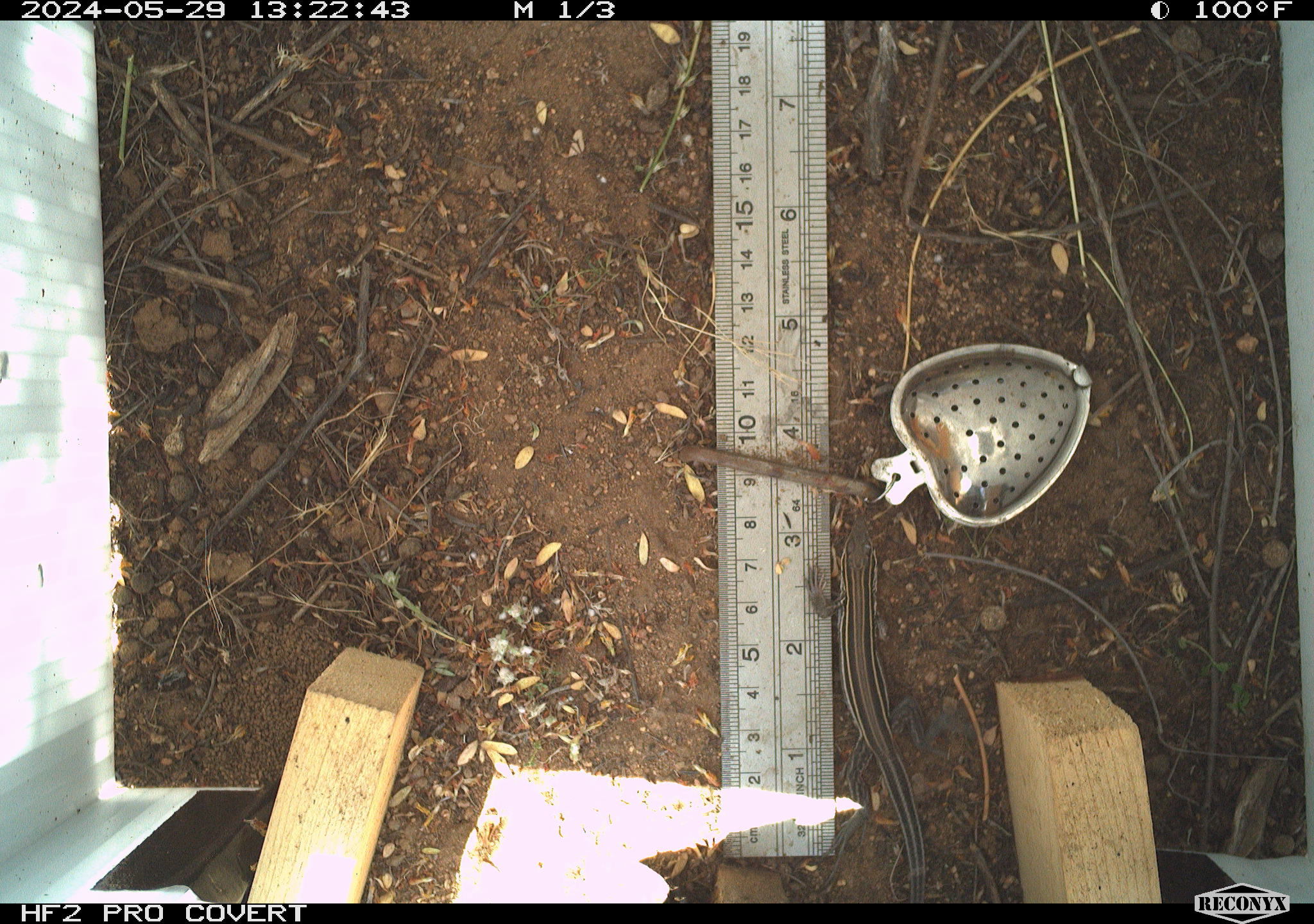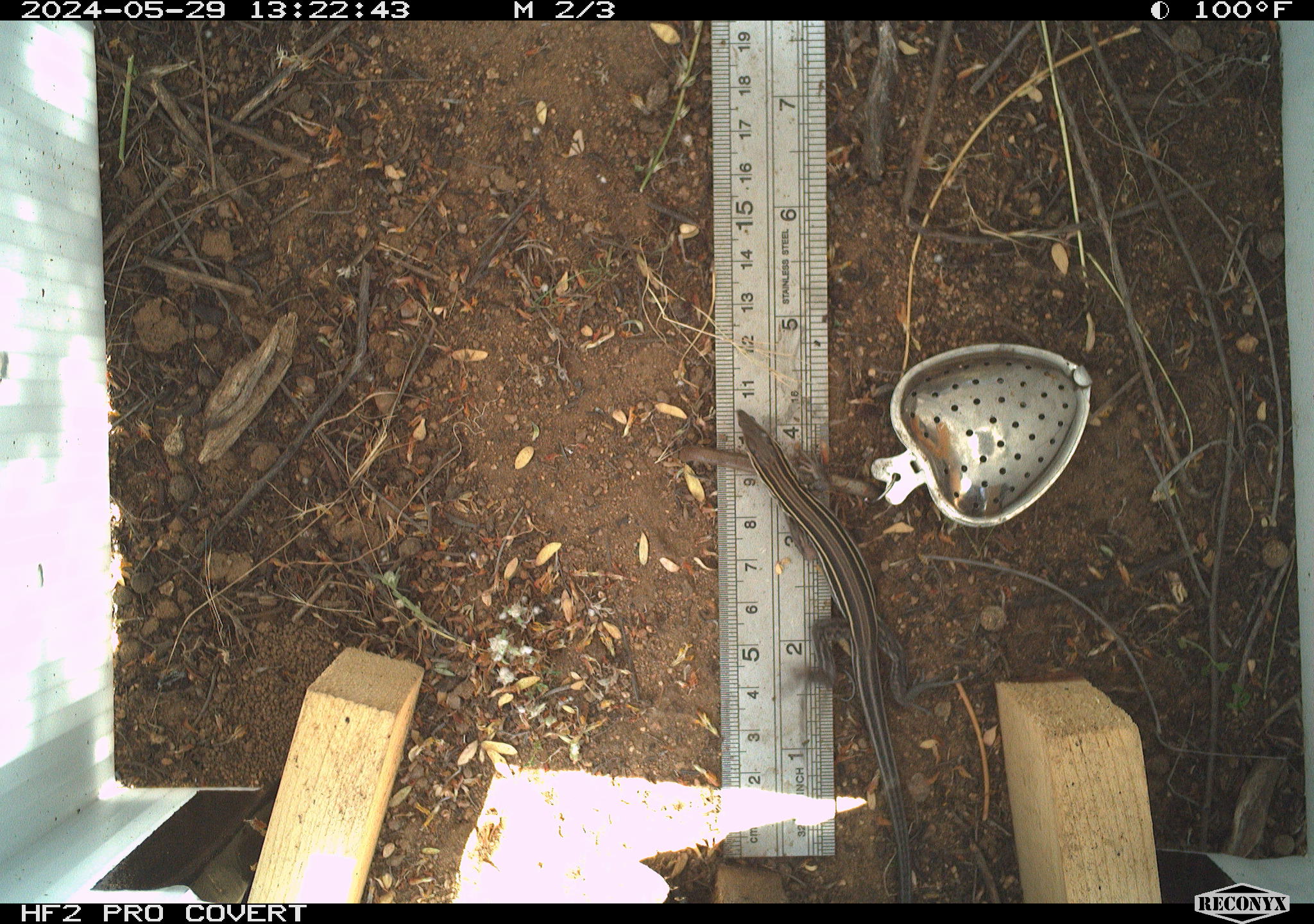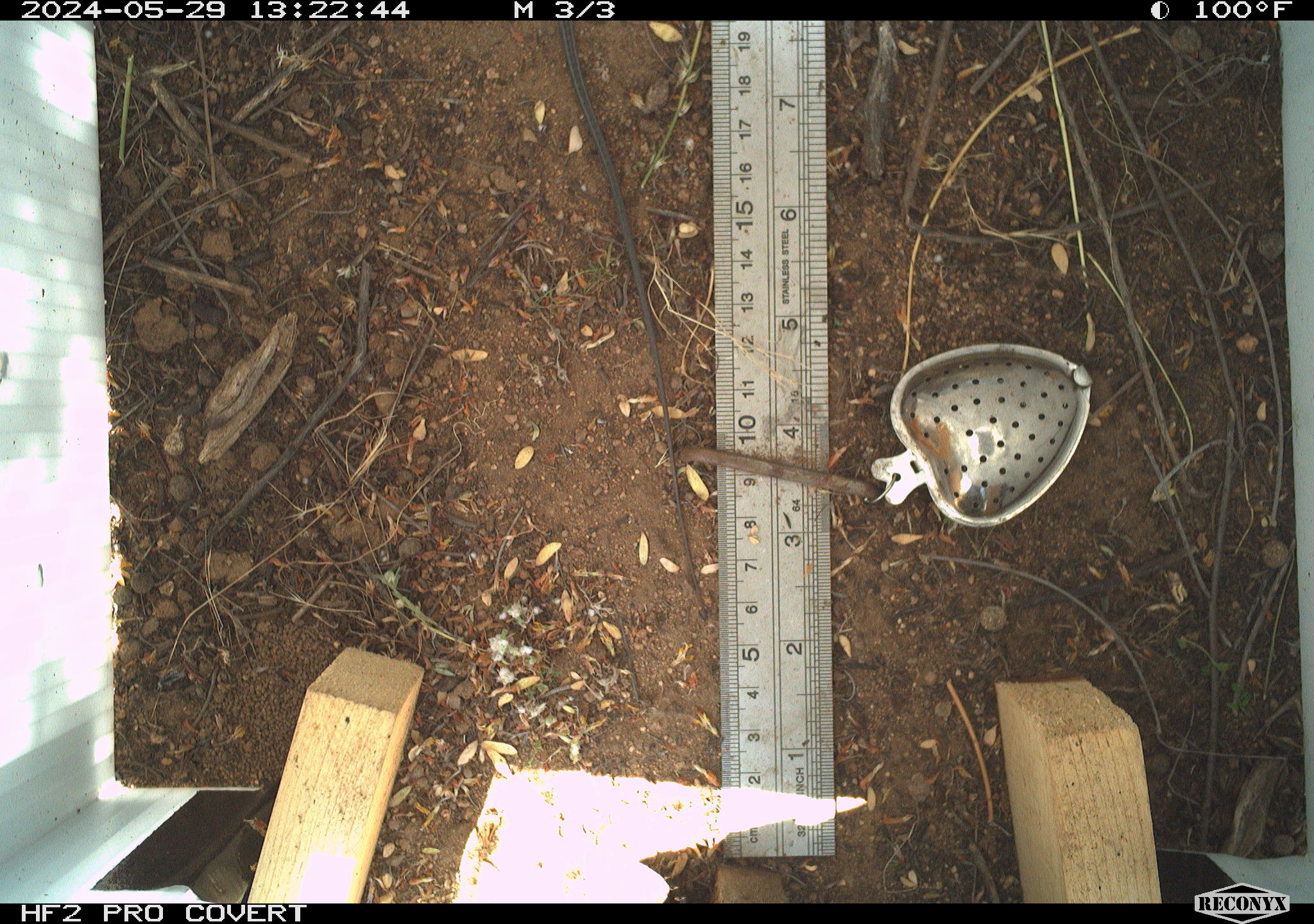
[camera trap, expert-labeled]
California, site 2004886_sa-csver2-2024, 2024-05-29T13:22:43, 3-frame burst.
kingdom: Animalia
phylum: Chordata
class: Reptilia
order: Squamata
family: Scincidae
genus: Plestiodon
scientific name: Plestiodon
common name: blue-tailed skinks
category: plestiodon species